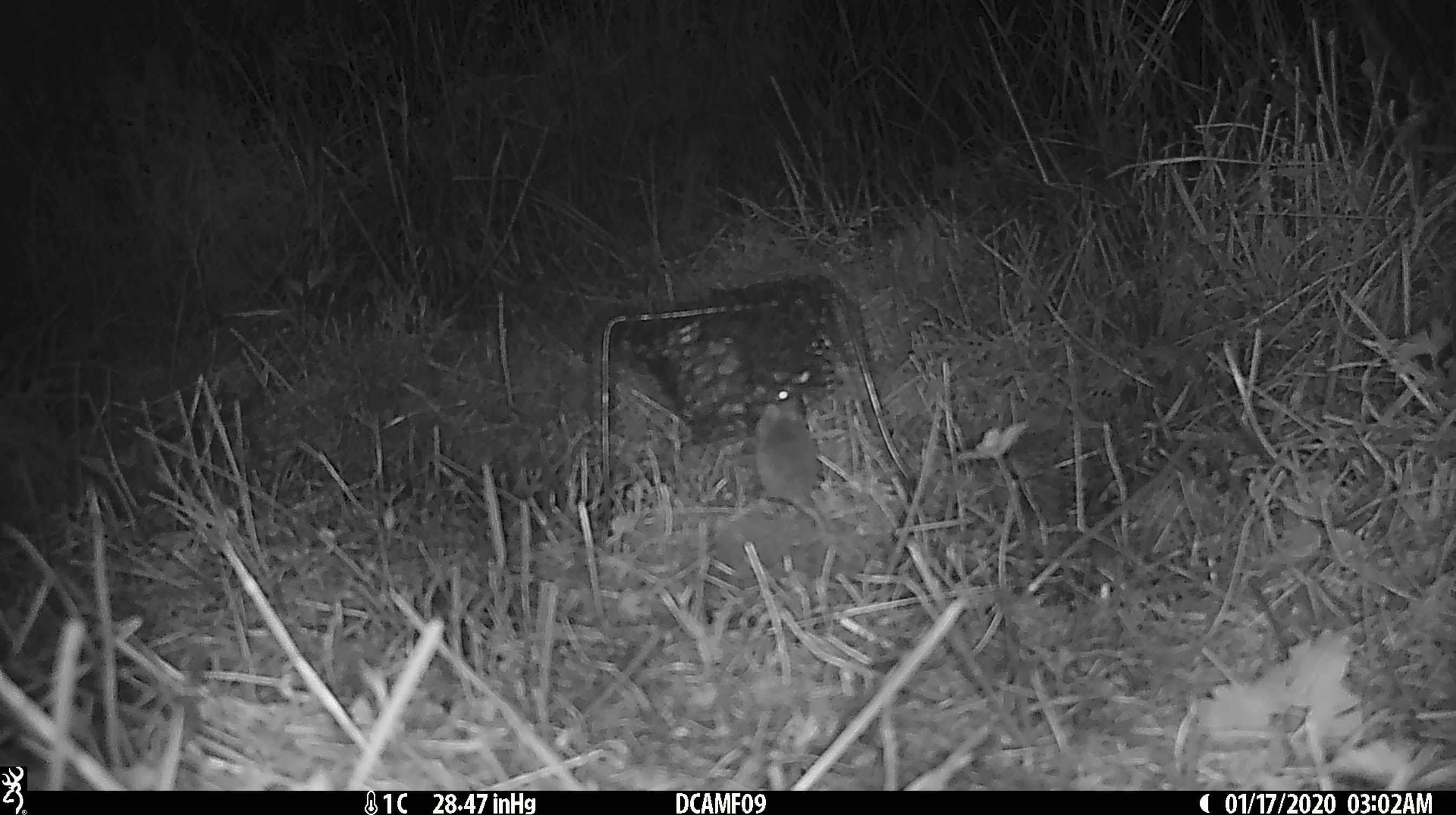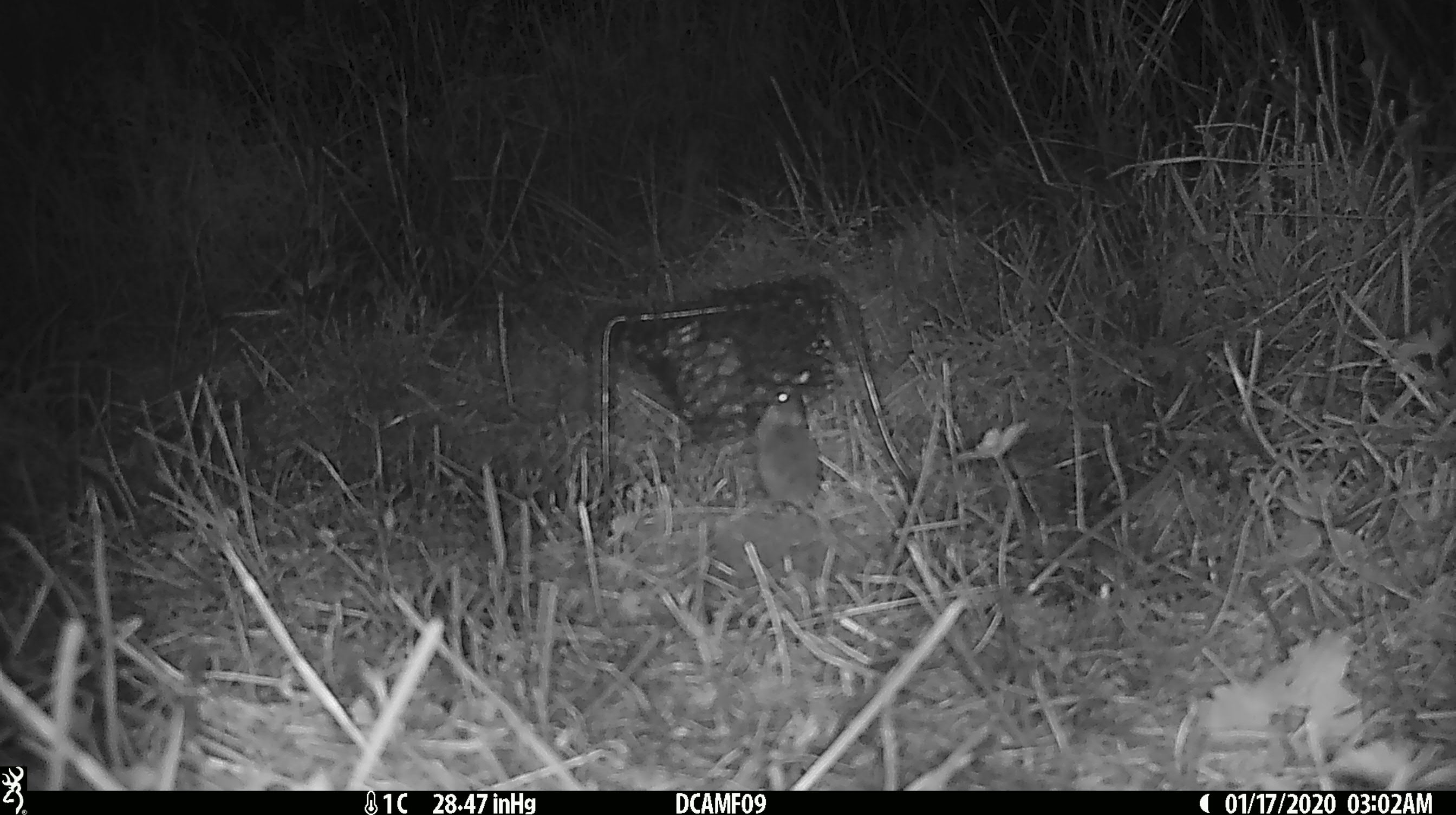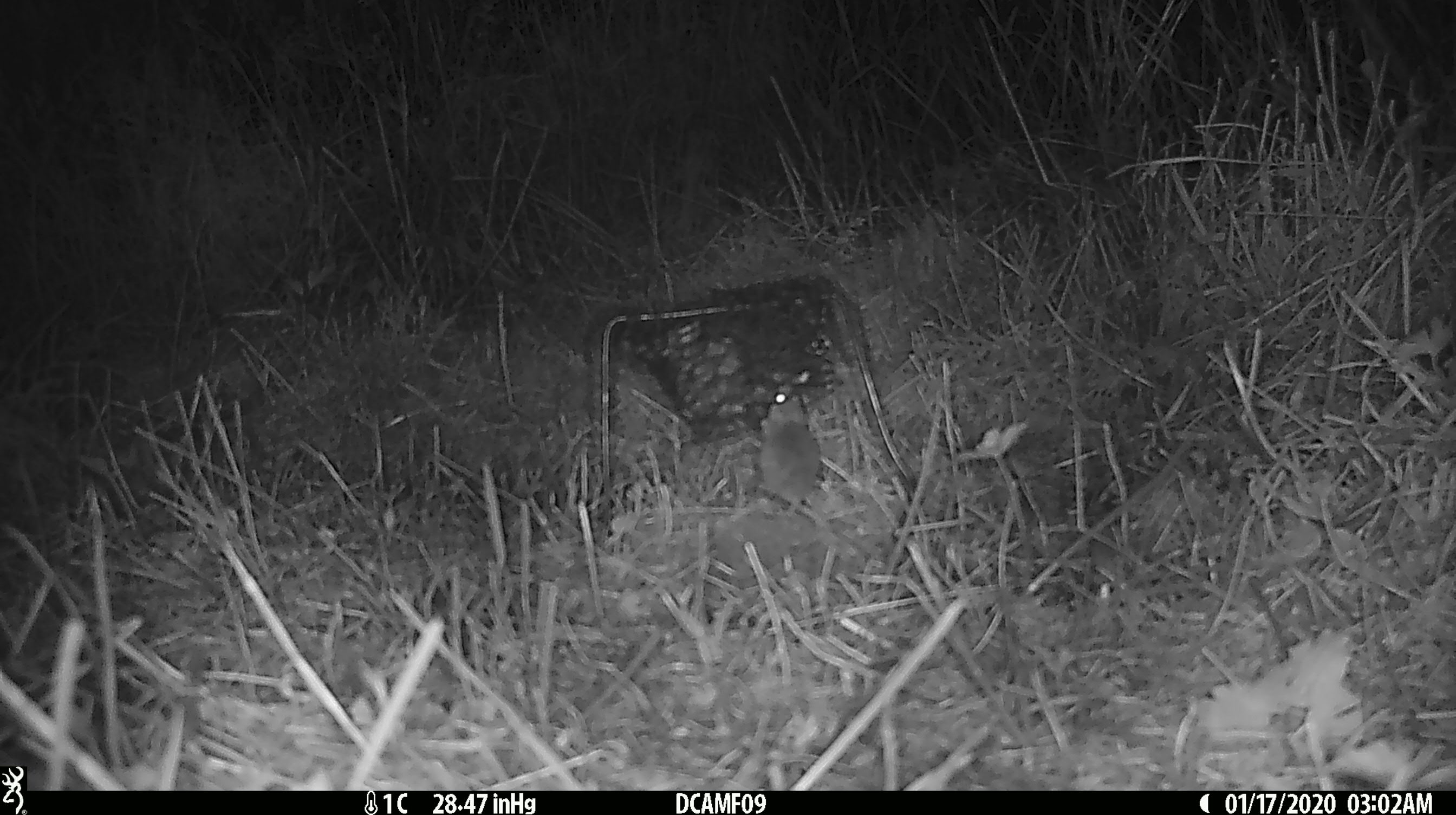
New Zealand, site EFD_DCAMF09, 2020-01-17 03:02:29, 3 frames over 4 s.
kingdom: Animalia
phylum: Chordata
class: Mammalia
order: Rodentia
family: Muridae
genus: Mus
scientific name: Mus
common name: mouse